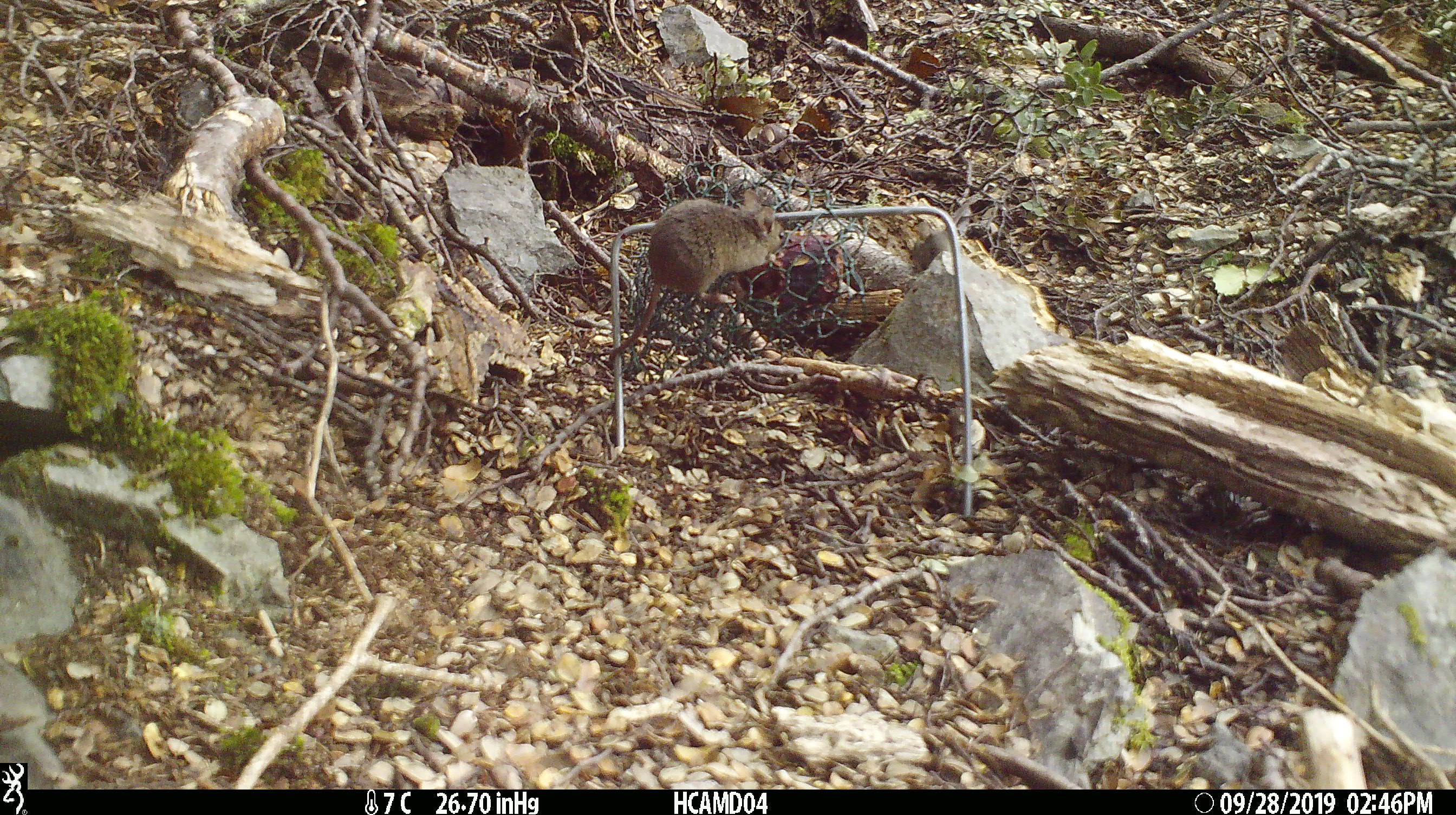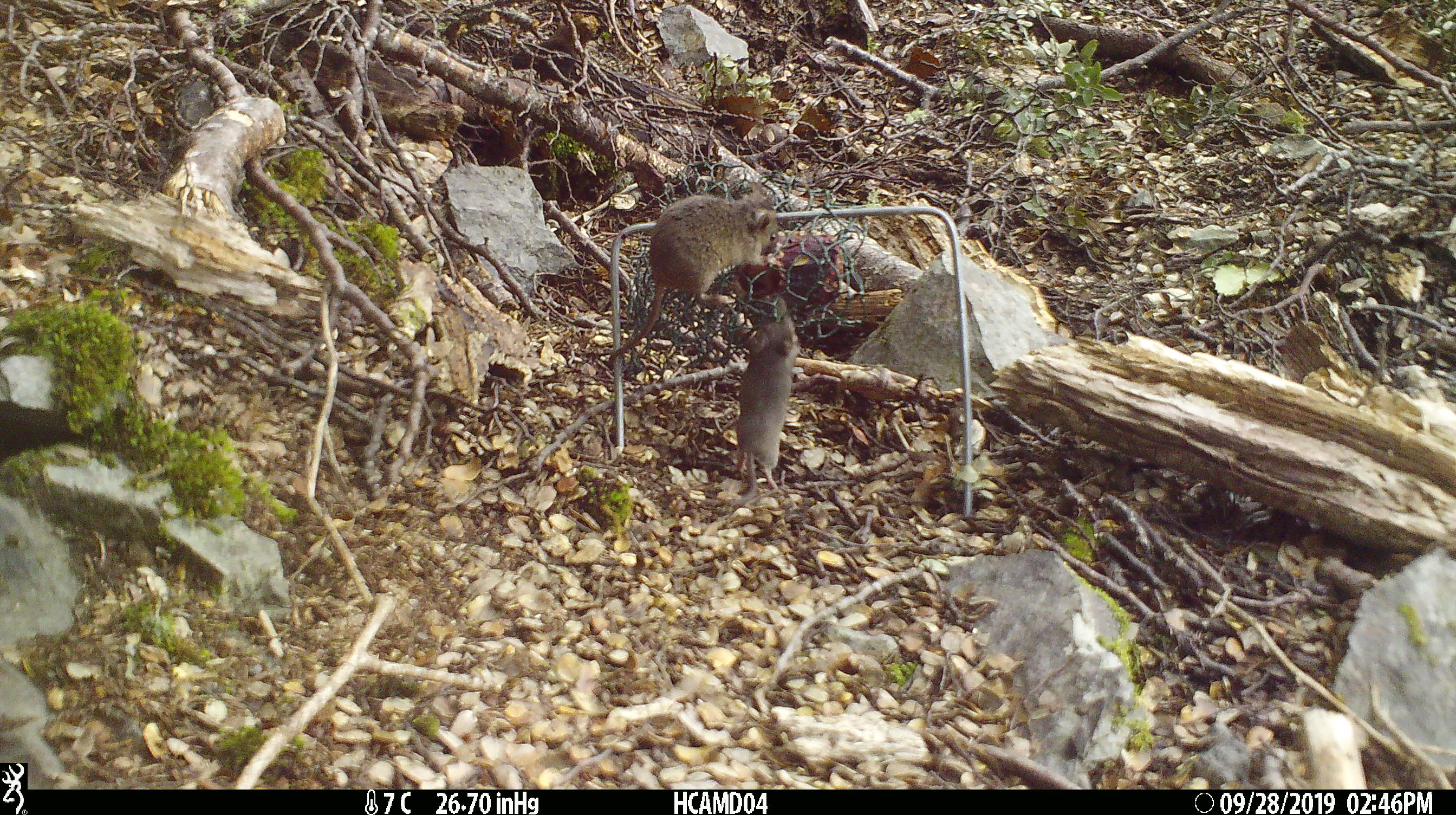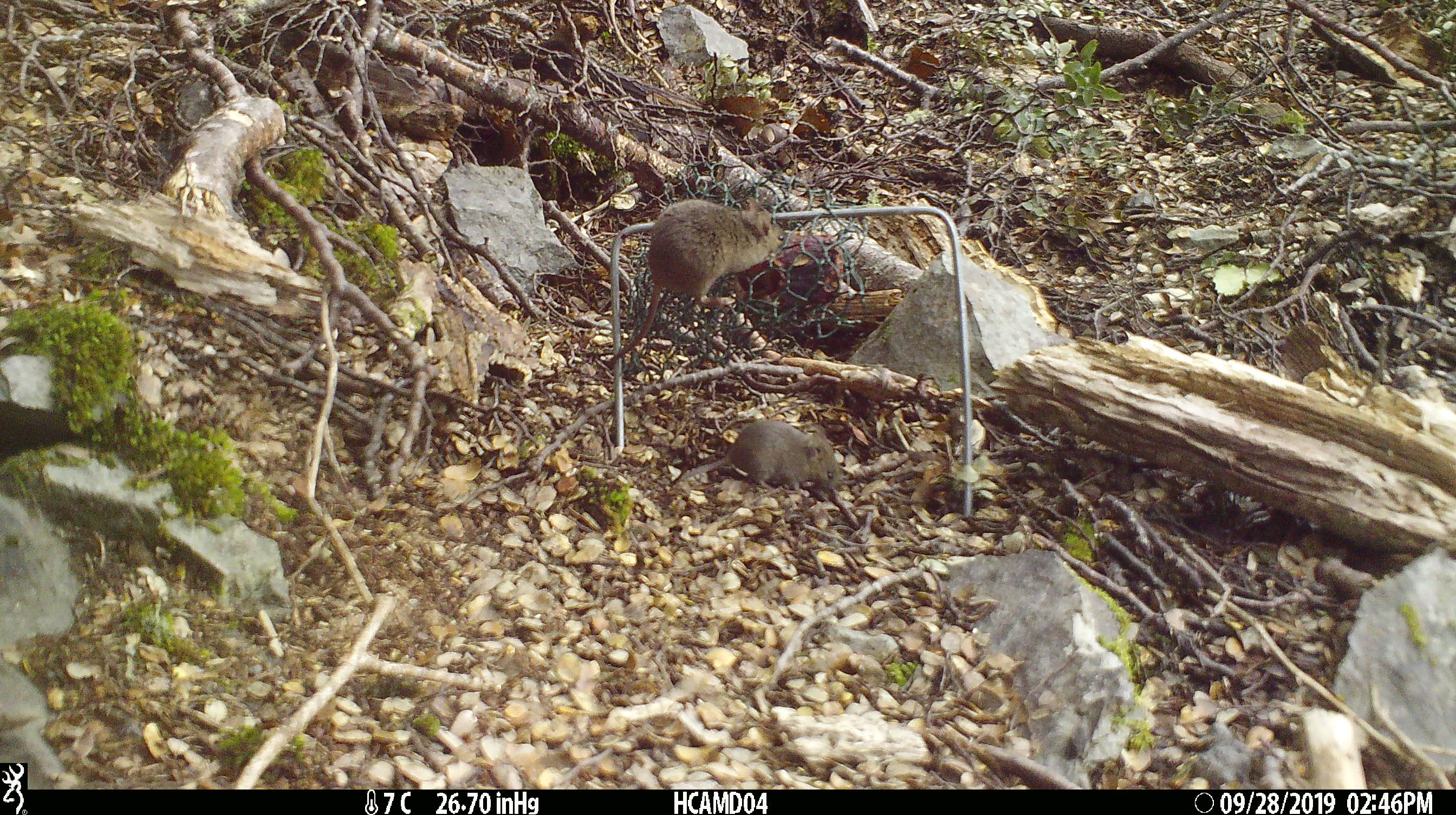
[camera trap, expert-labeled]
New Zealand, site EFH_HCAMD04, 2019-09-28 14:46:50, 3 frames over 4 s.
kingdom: Animalia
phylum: Chordata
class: Mammalia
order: Rodentia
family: Muridae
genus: Mus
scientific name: Mus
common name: mouse